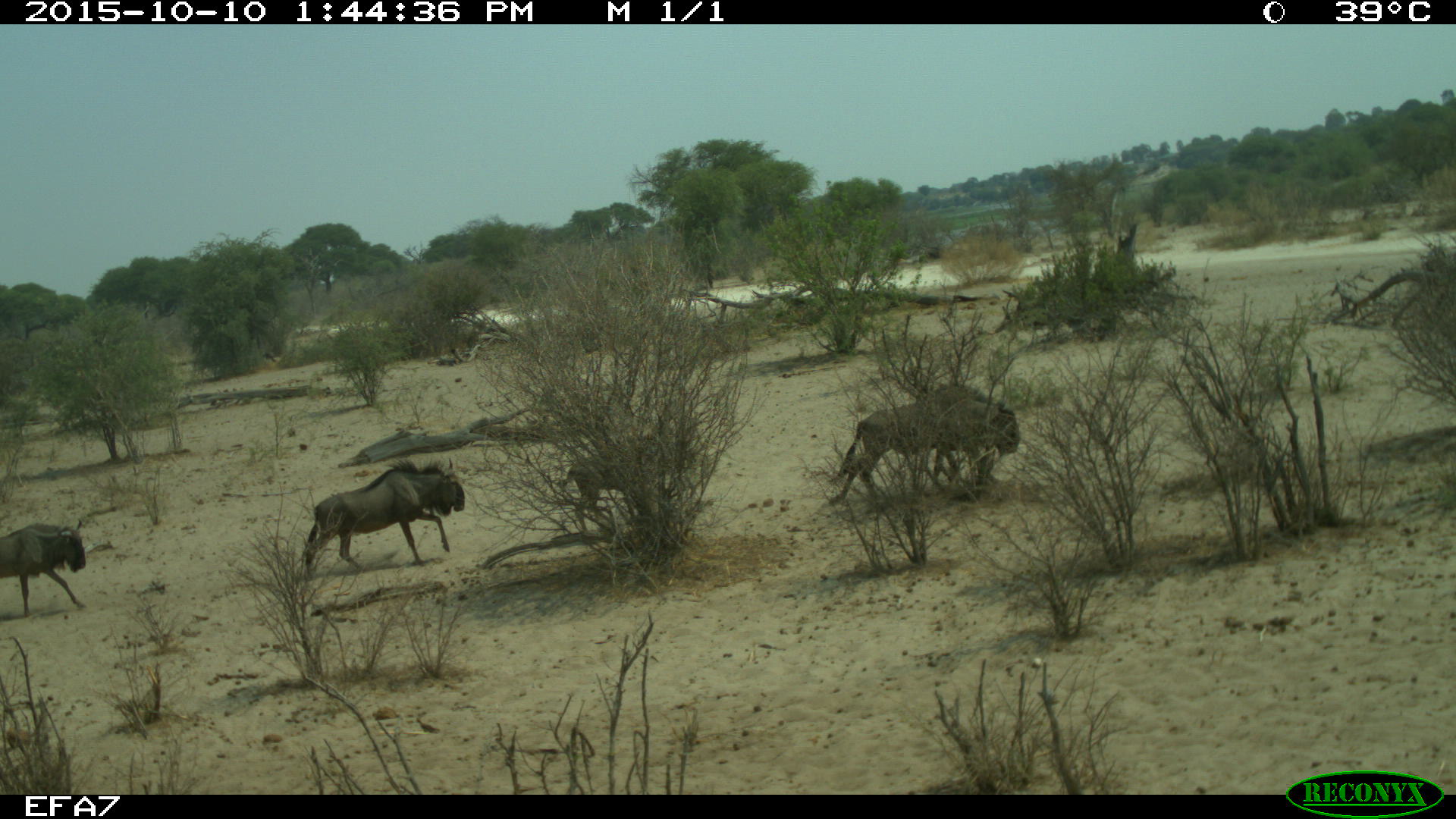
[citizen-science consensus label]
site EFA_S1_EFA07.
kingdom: Animalia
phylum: Chordata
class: Mammalia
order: Artiodactyla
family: Bovidae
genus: Connochaetes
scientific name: Connochaetes taurinus taurinus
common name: blue wildebeest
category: wildebeestblue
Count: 4.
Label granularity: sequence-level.